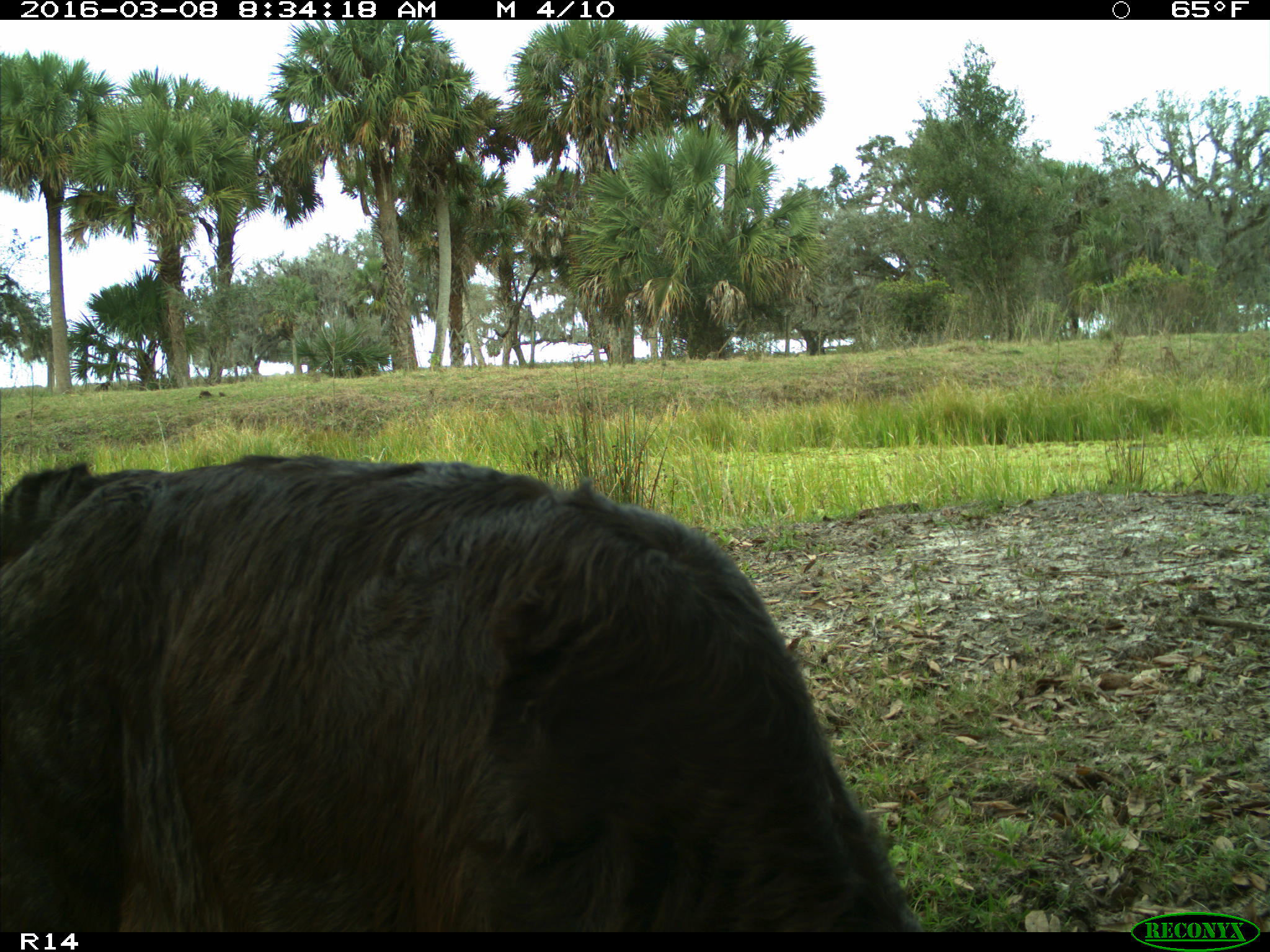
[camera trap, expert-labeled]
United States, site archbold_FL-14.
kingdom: Animalia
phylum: Chordata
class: Mammalia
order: Artiodactyla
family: Bovidae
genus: Bos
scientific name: Bos taurus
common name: domestic cow